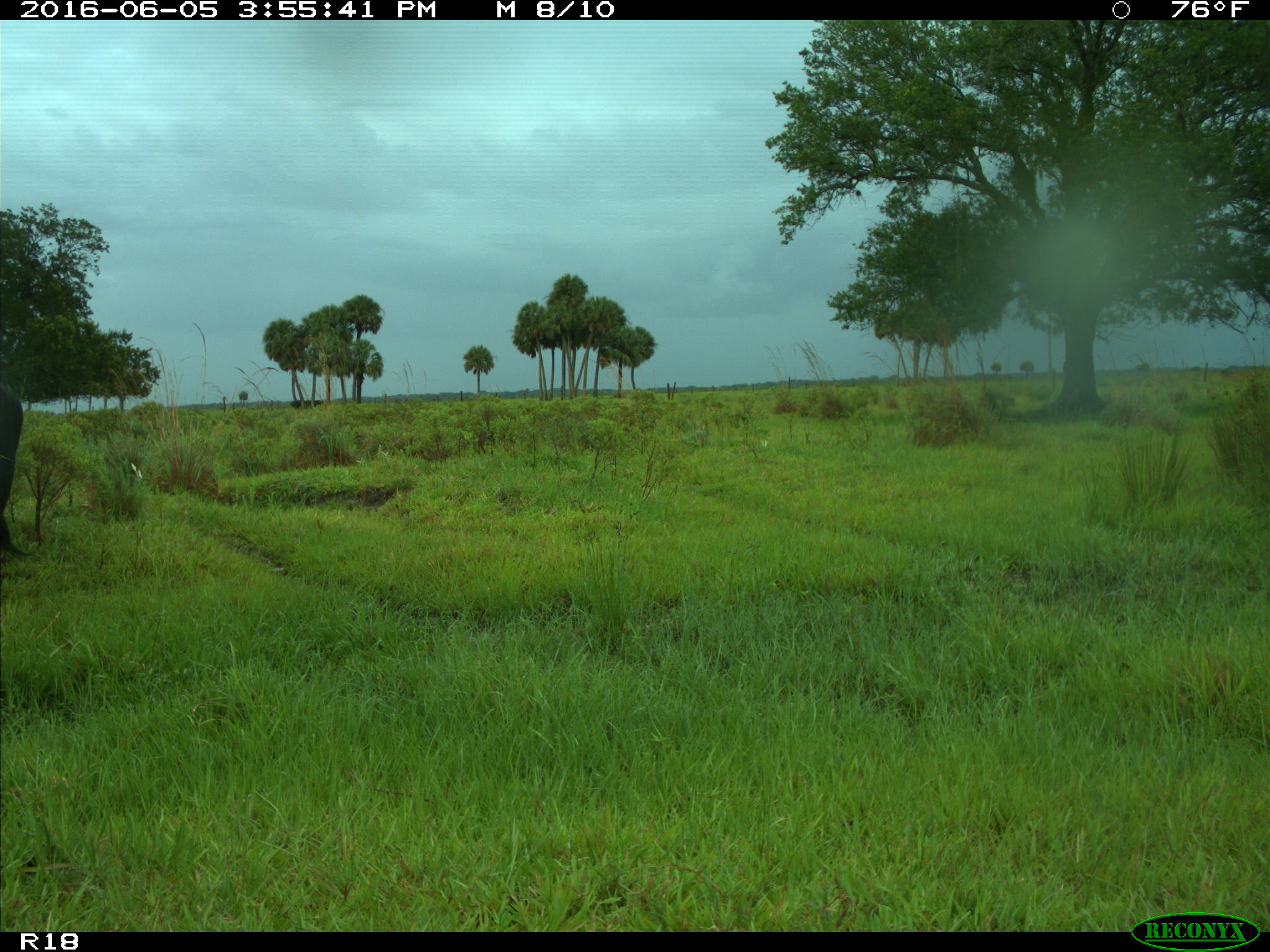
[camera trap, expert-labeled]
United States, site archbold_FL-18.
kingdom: Animalia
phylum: Chordata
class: Mammalia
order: Artiodactyla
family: Bovidae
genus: Bos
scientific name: Bos taurus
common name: domestic cow